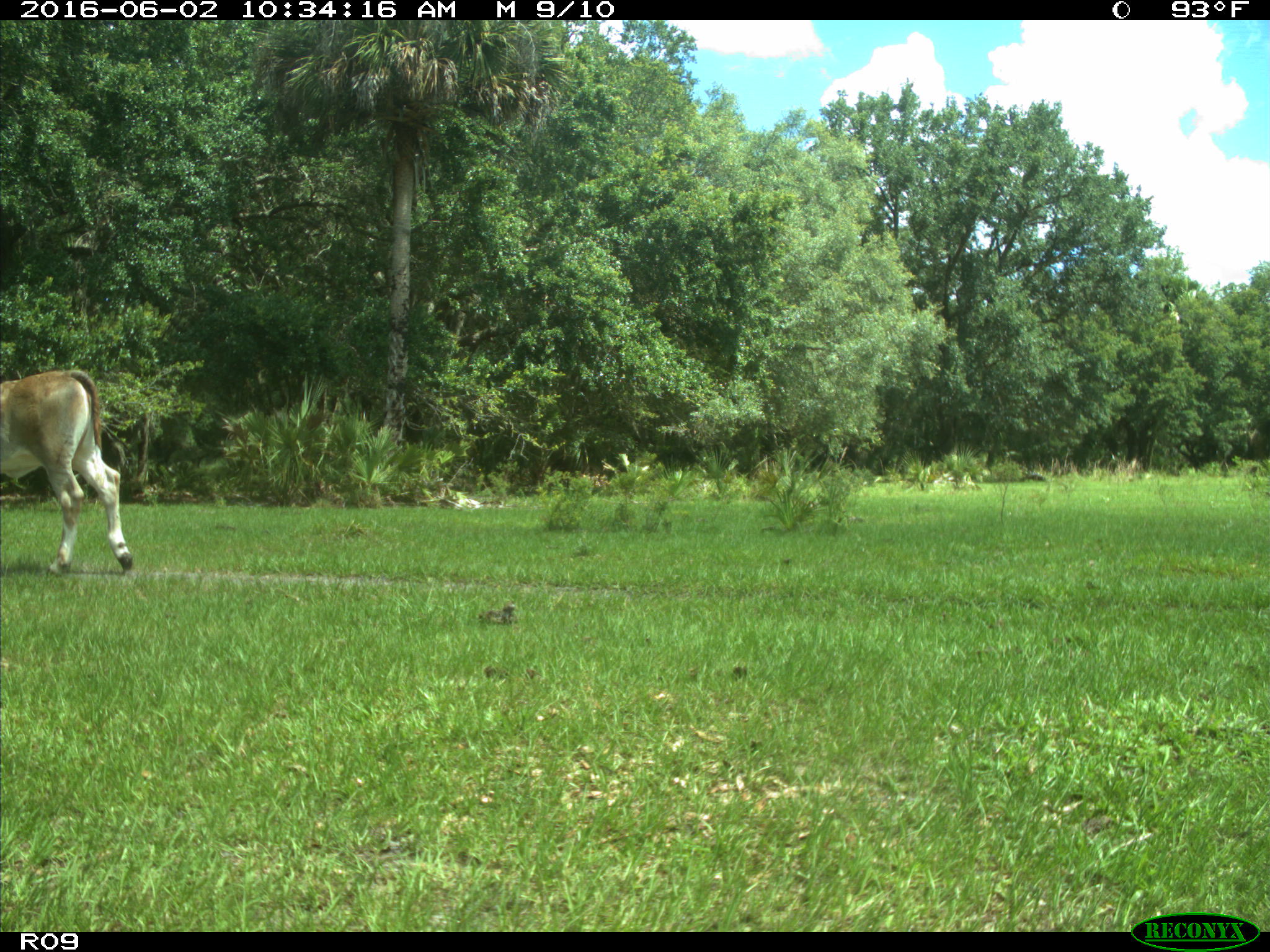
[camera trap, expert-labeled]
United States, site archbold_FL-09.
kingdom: Animalia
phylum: Chordata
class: Mammalia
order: Artiodactyla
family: Bovidae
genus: Bos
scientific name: Bos taurus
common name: domestic cow